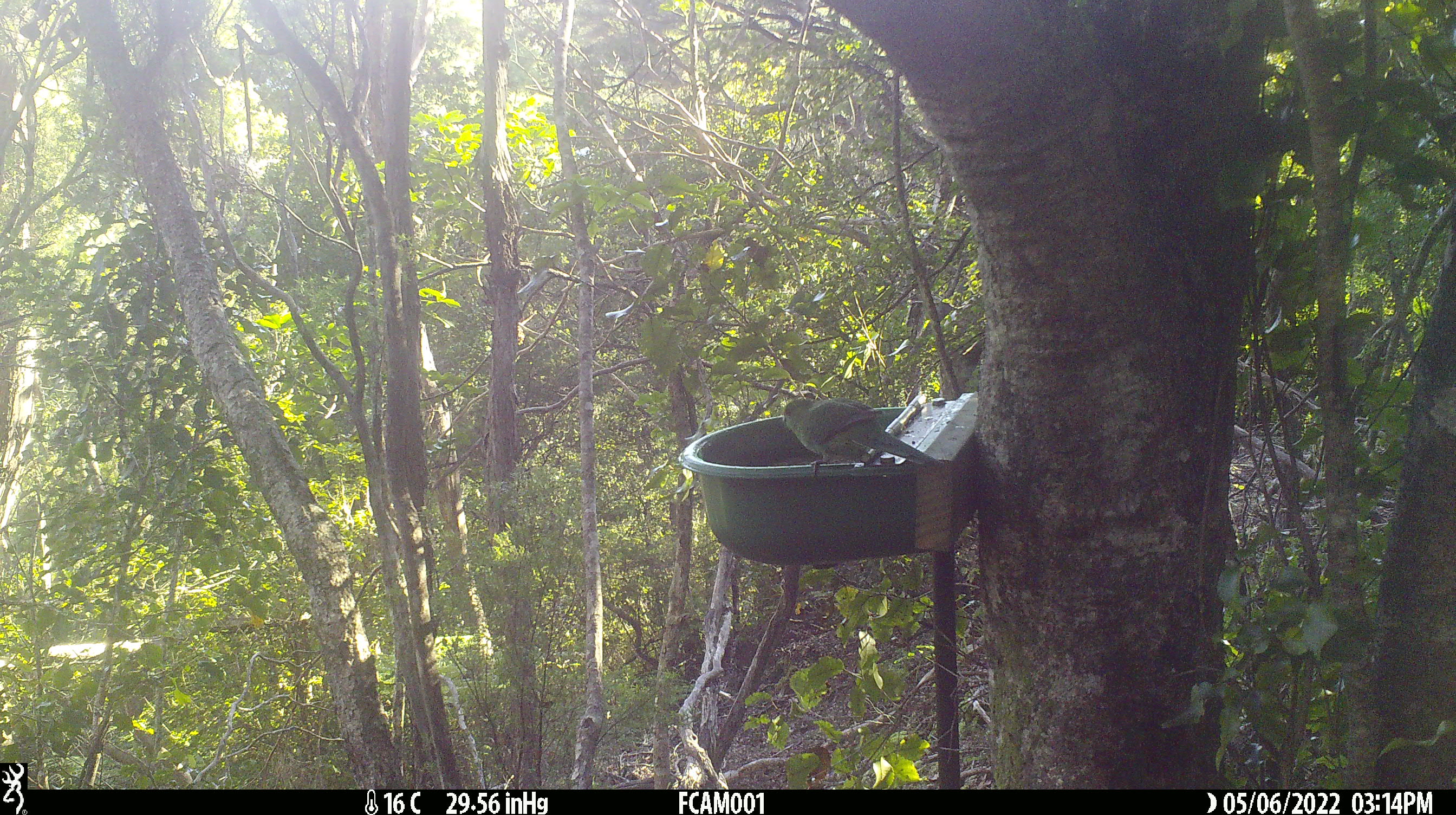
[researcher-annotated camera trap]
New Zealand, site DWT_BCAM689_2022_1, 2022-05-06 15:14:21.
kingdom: Animalia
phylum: Chordata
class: Aves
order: Psittaciformes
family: Psittaculidae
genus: Cyanoramphus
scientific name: Cyanoramphus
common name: parakeet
Parakeet (Cyanoramphus).